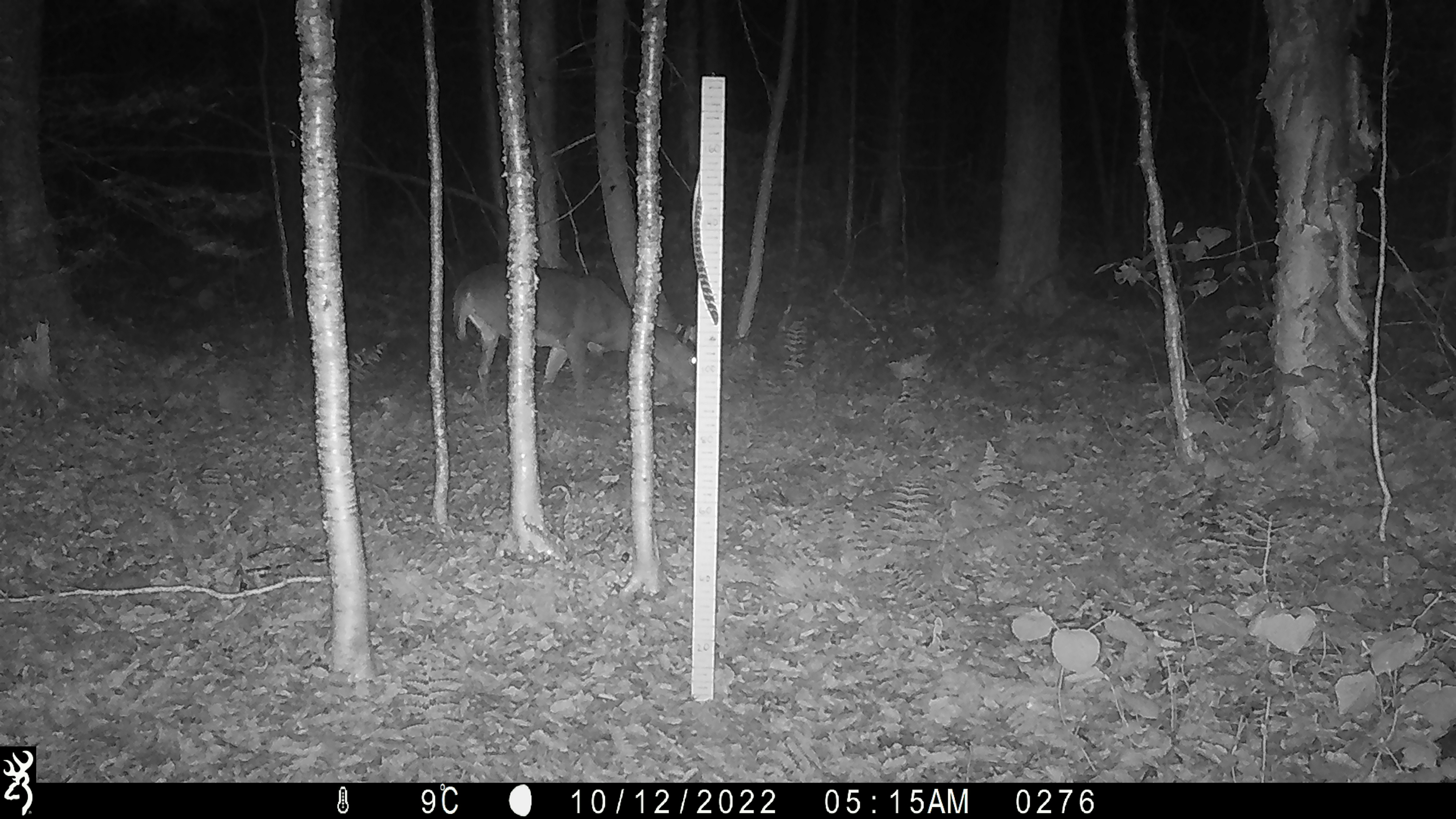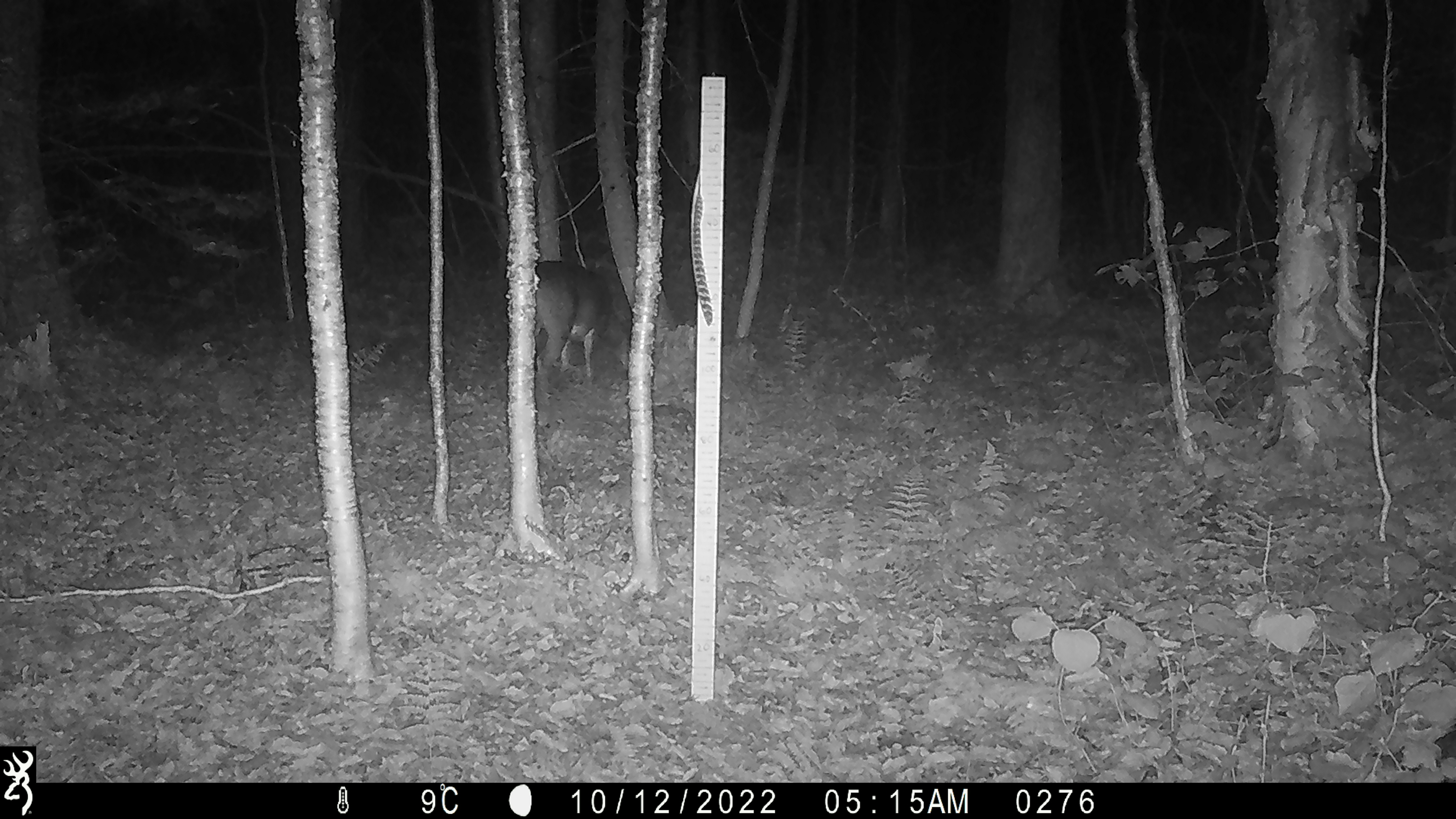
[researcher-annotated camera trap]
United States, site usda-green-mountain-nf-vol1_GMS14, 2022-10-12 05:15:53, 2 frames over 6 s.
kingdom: Animalia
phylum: Chordata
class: Mammalia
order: Artiodactyla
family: Cervidae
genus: Odocoileus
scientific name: Odocoileus virginianus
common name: white-tailed deer